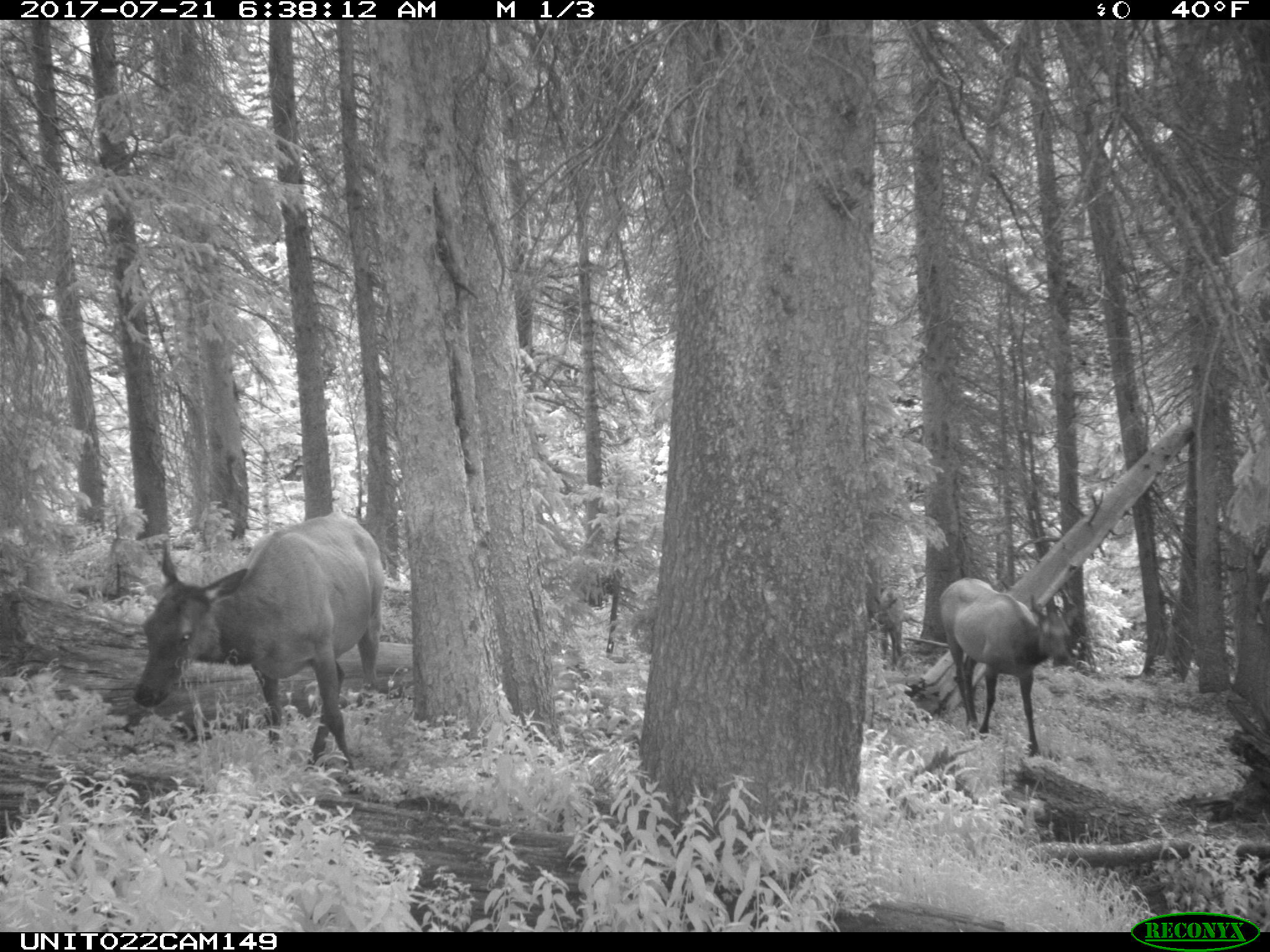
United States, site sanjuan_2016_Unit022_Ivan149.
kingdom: Animalia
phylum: Chordata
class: Mammalia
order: Artiodactyla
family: Cervidae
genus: Cervus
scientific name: Cervus elaphus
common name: red deer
Cervus elaphus (red deer).